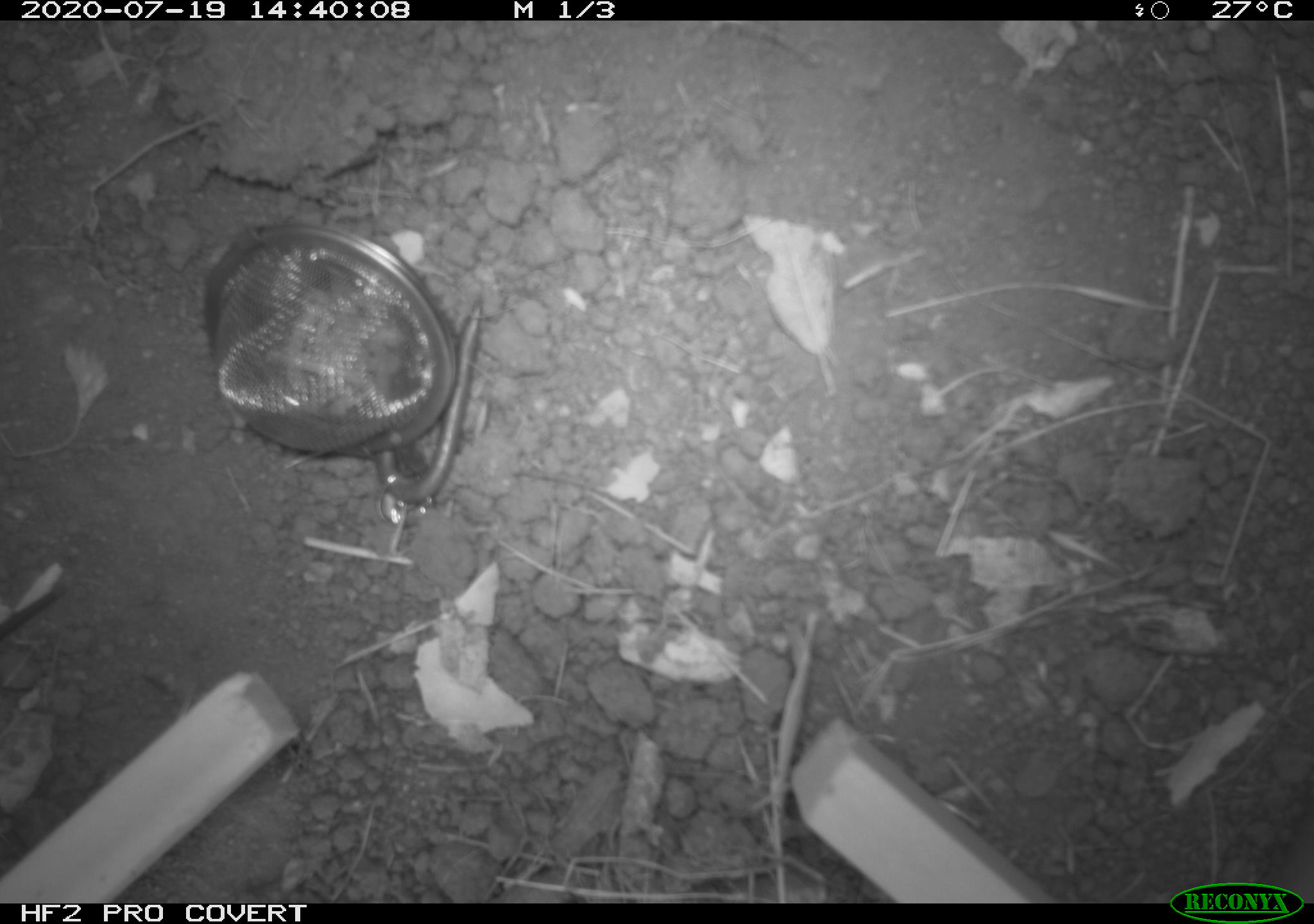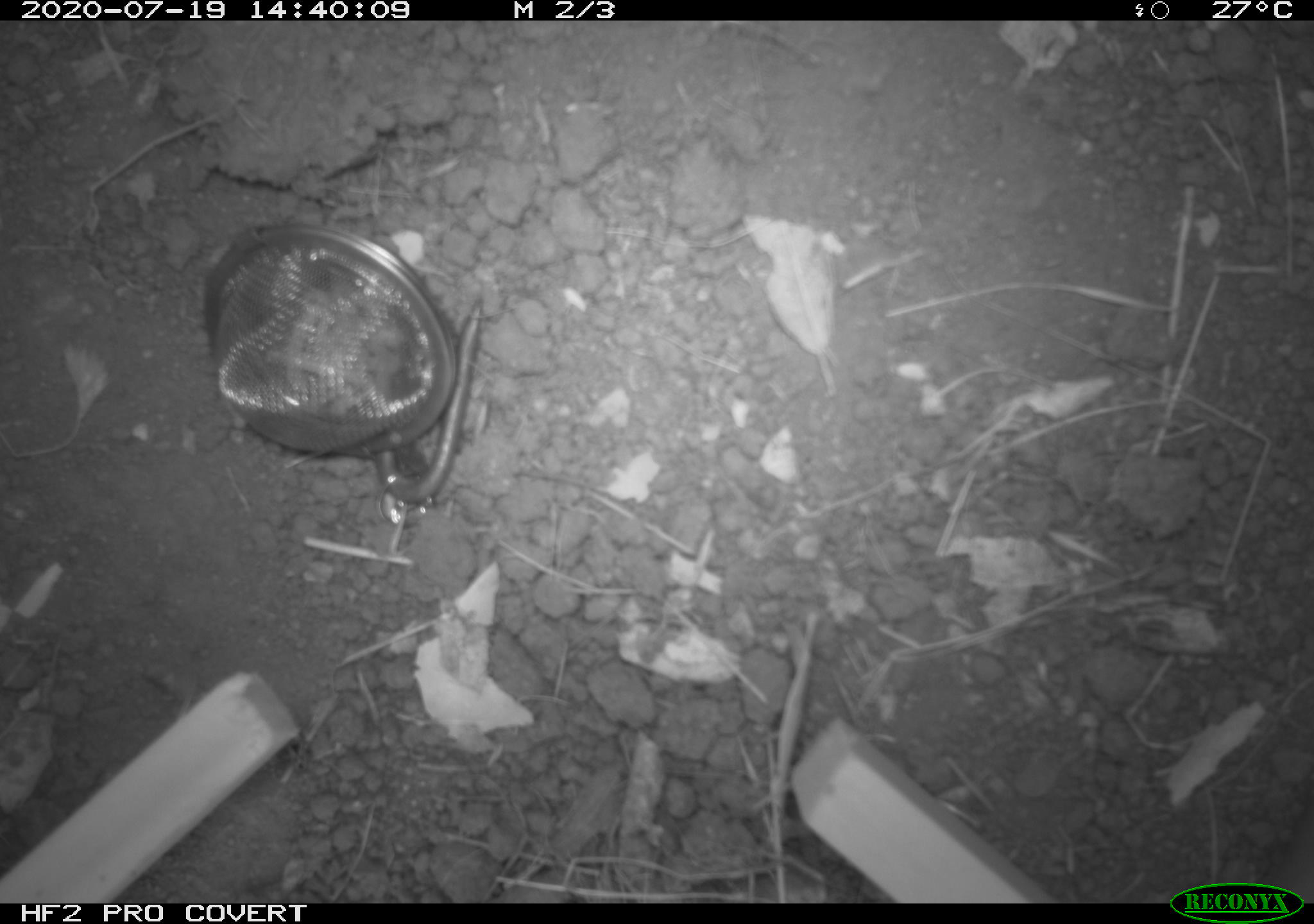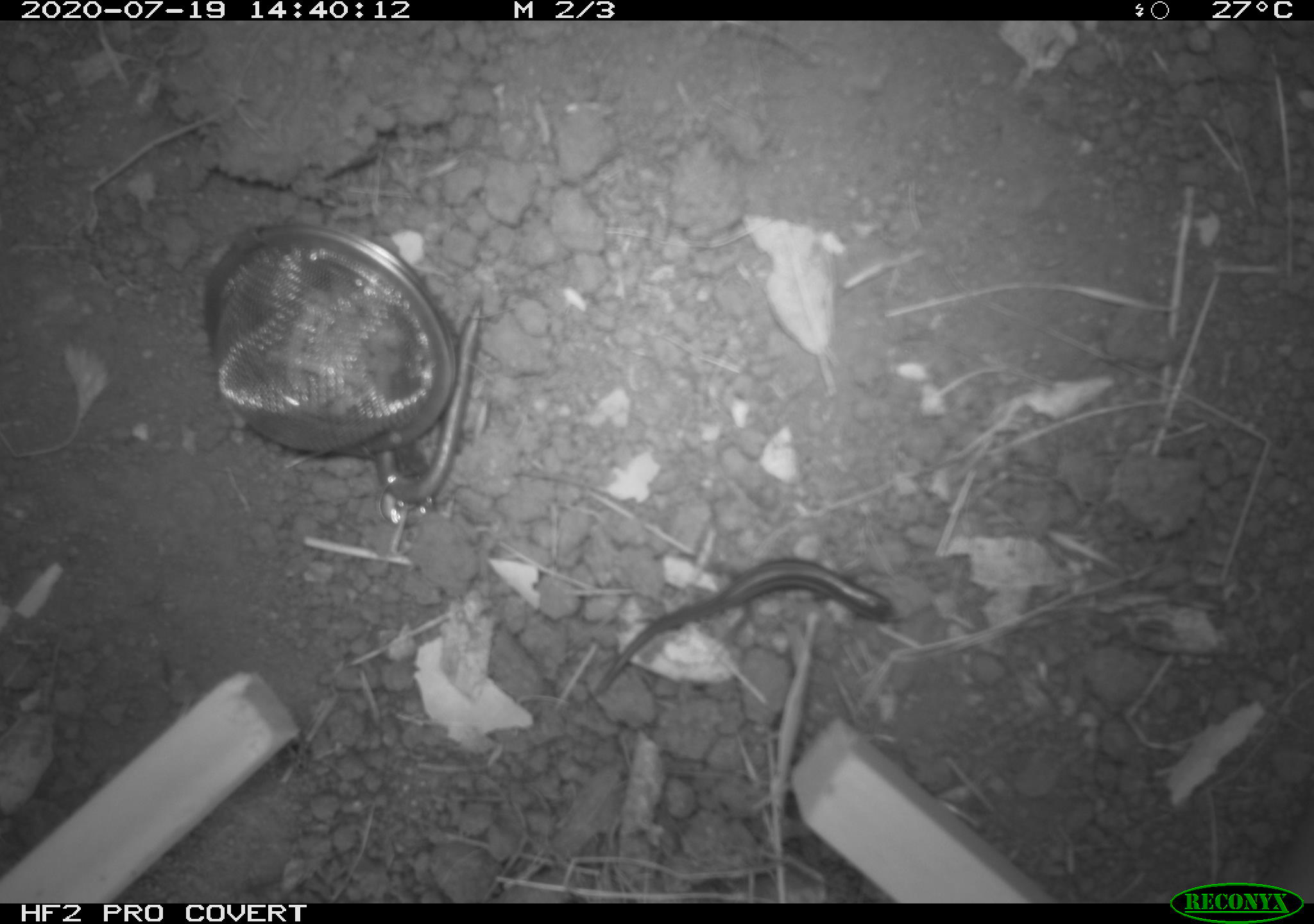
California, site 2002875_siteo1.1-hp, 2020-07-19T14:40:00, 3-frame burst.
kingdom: Animalia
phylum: Chordata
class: Reptilia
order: Squamata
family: Scincidae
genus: Plestiodon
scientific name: Plestiodon skiltonianus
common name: western skink